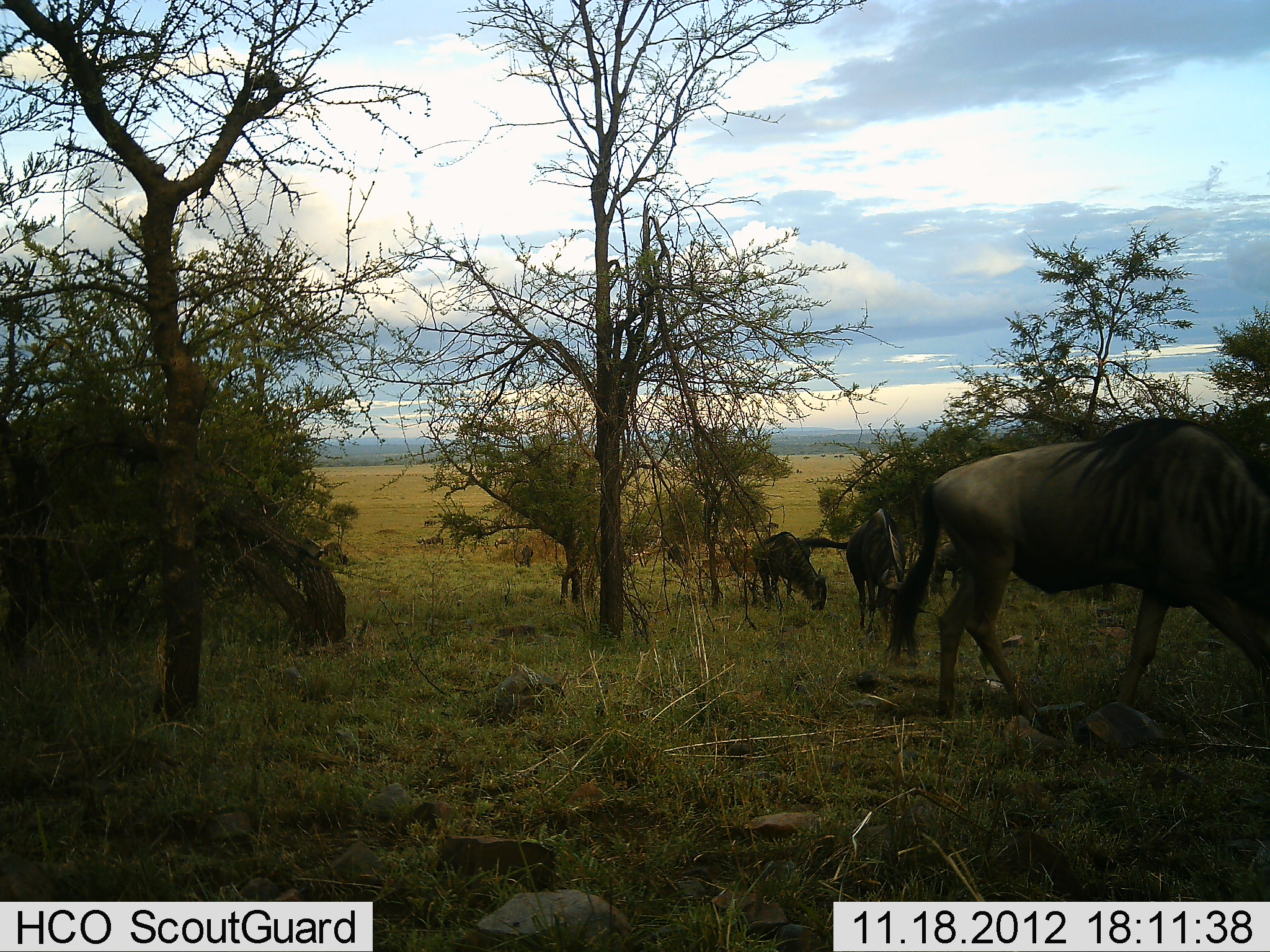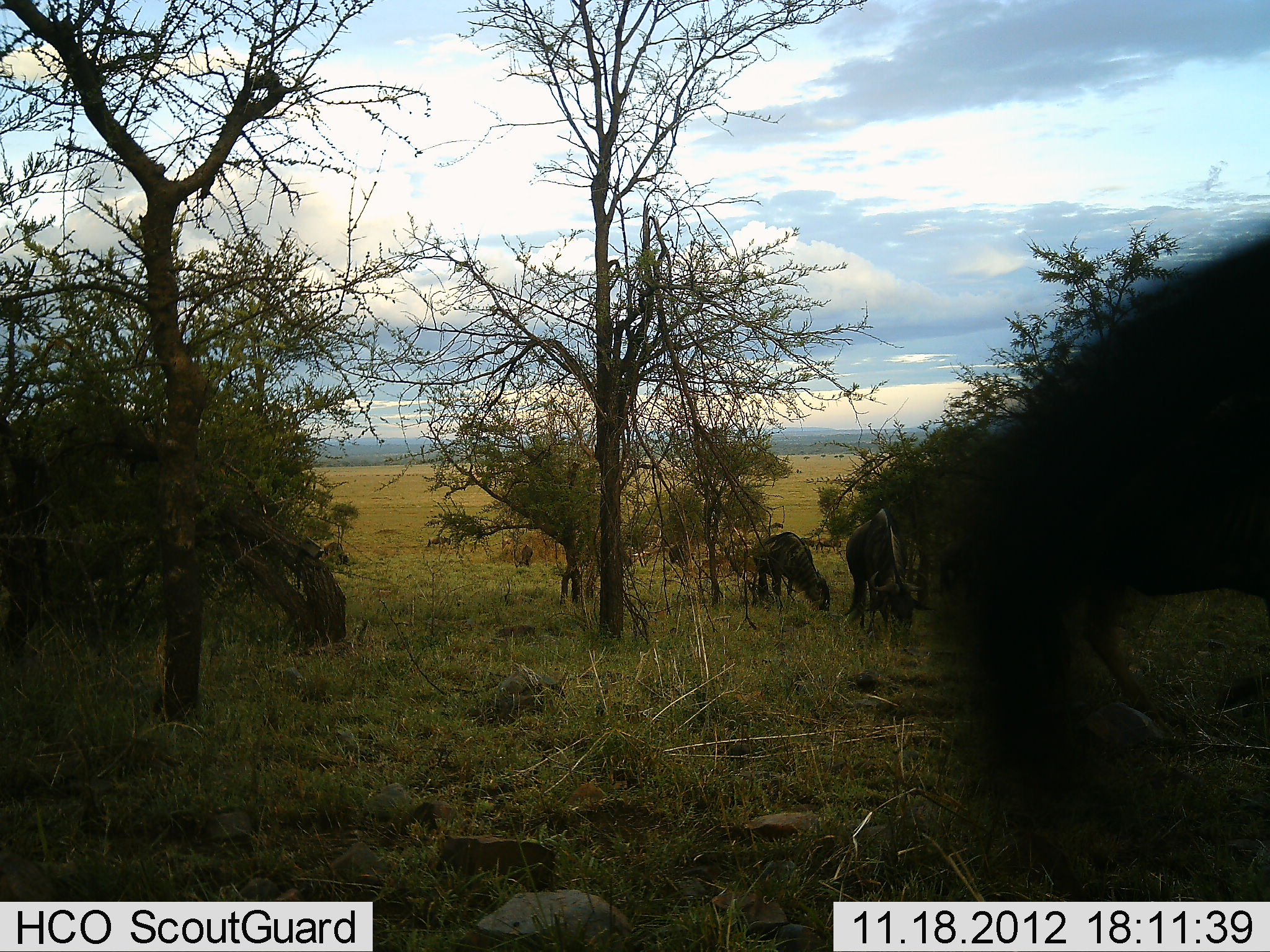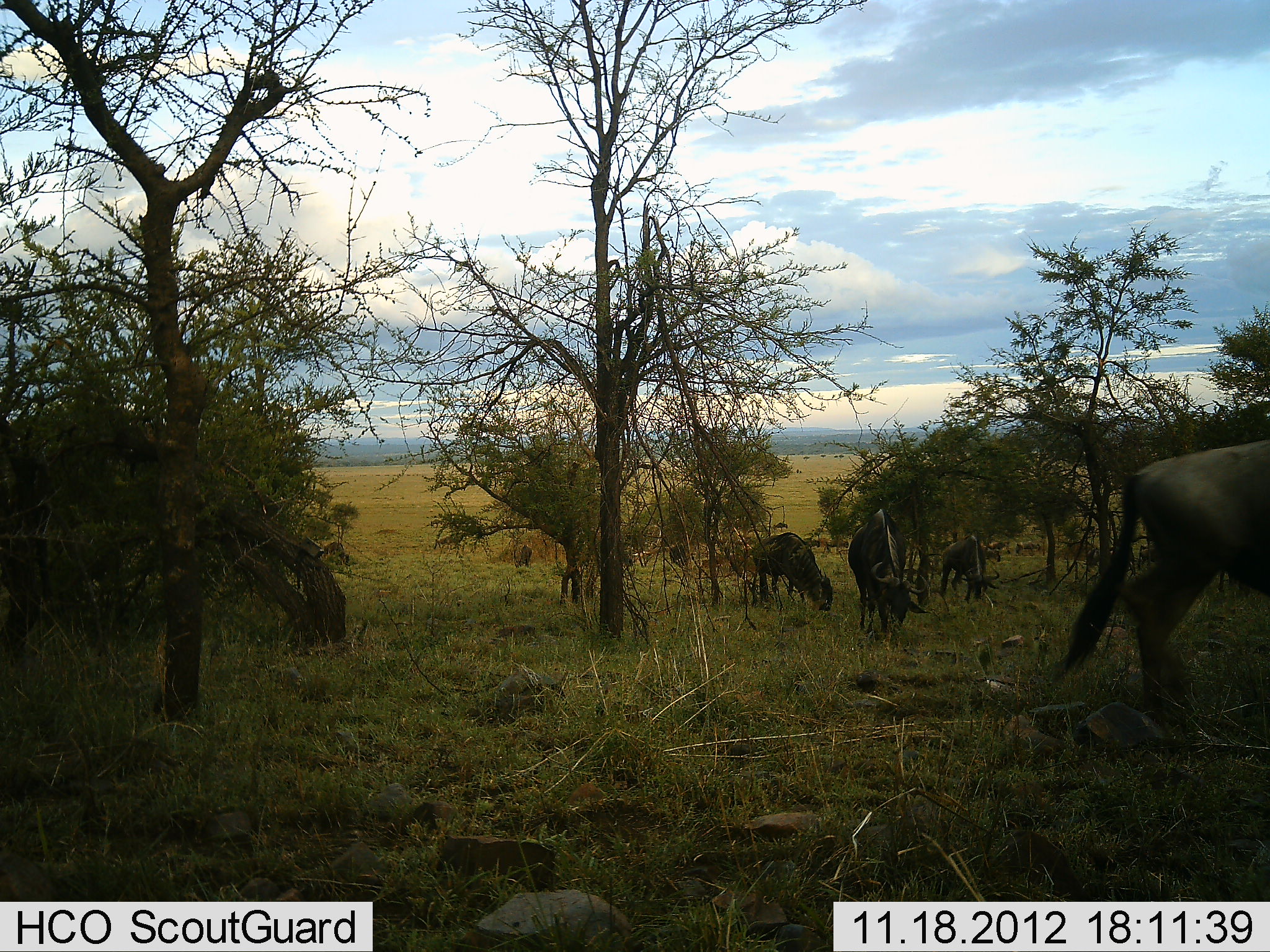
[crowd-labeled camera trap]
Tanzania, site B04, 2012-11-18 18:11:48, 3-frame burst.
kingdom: Animalia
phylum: Chordata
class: Mammalia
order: Artiodactyla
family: Bovidae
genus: Connochaetes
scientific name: Connochaetes taurinus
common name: blue wildebeest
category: wildebeest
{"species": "wildebeest (blue wildebeest) (Connochaetes taurinus)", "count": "7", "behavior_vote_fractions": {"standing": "40%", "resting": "0%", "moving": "60%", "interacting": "0%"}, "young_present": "0%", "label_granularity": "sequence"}